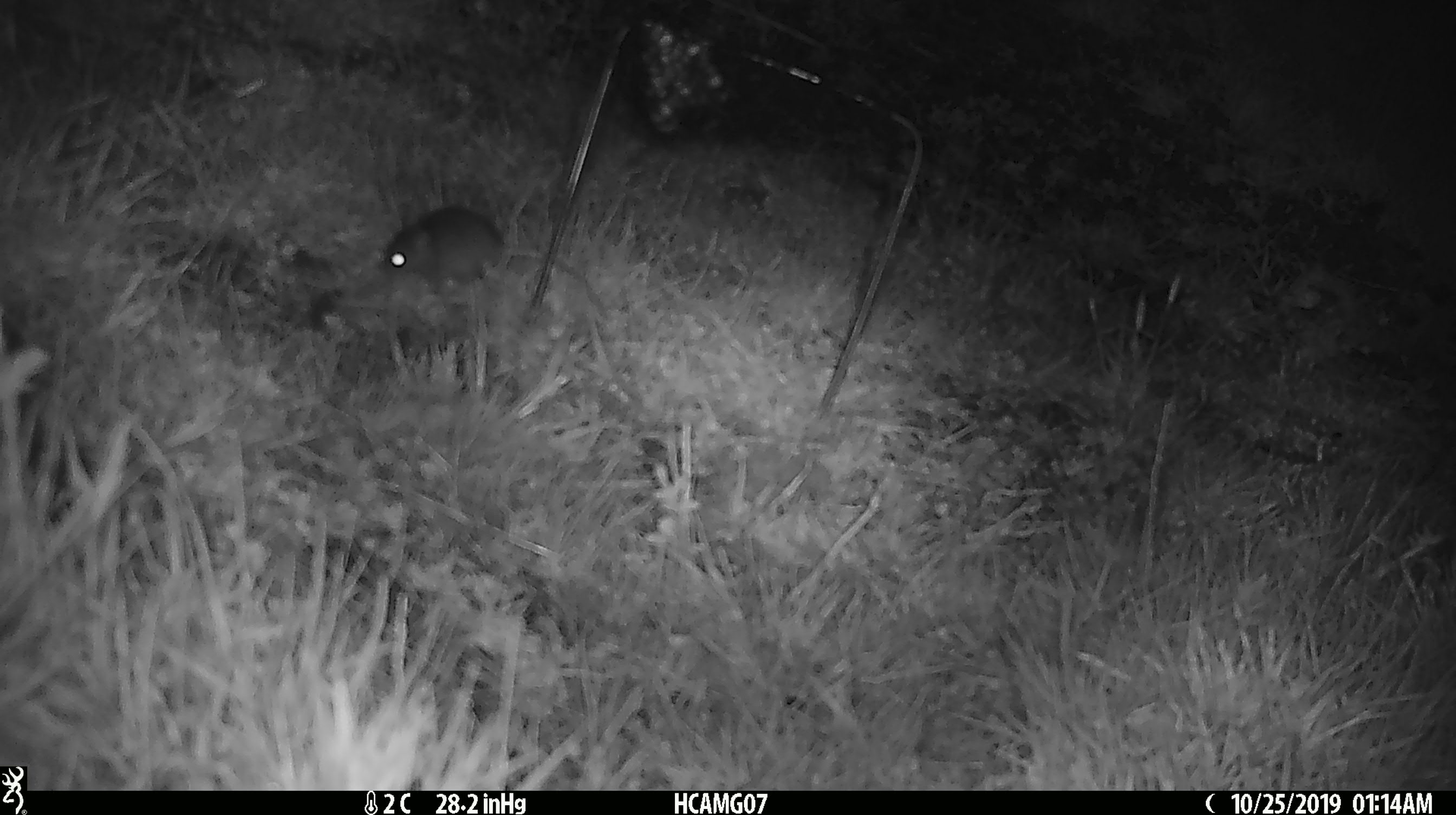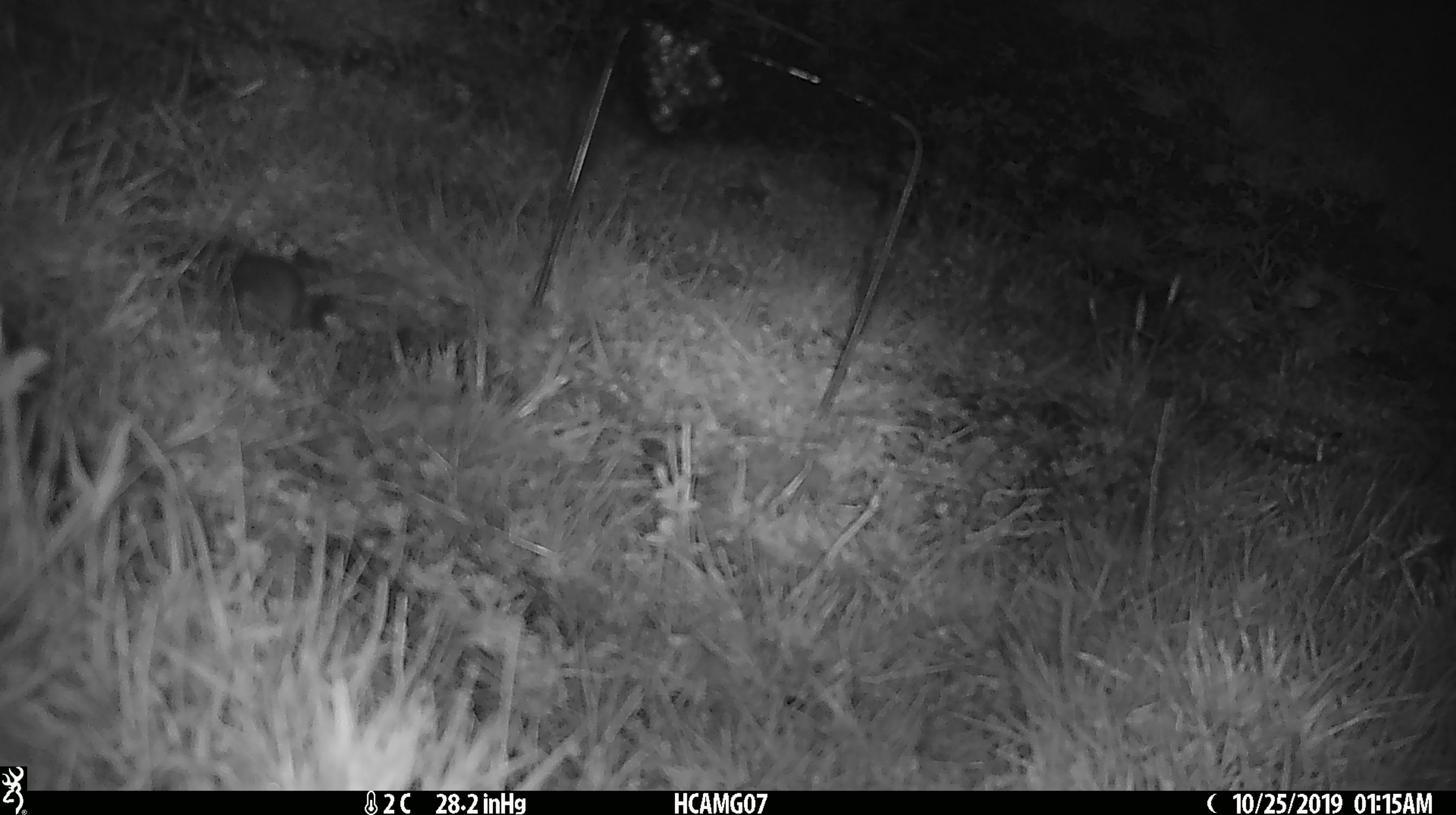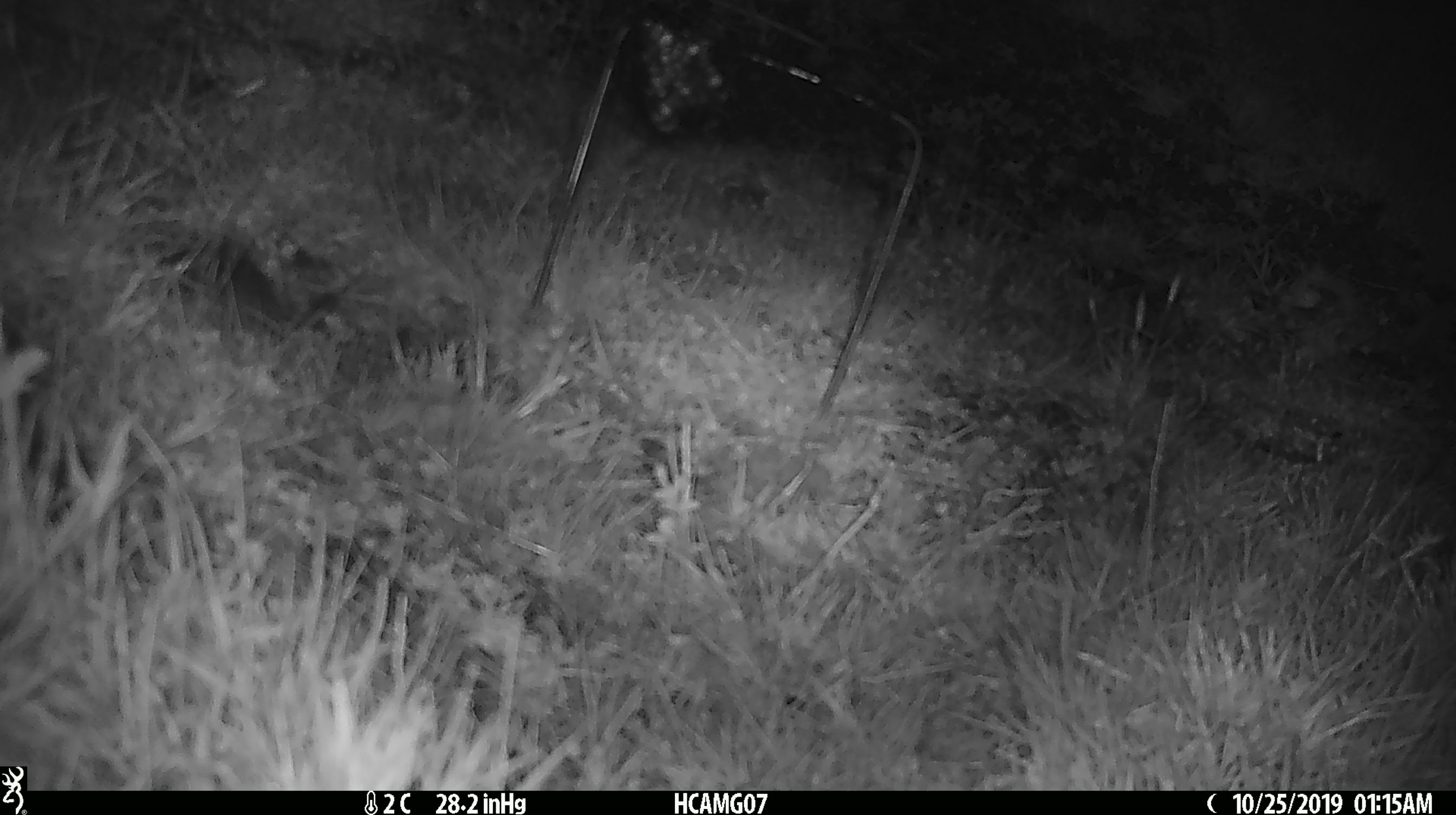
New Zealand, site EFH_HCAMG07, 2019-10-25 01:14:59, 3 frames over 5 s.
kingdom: Animalia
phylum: Chordata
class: Mammalia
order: Rodentia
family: Muridae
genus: Mus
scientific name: Mus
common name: mouse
Mouse (Mus).